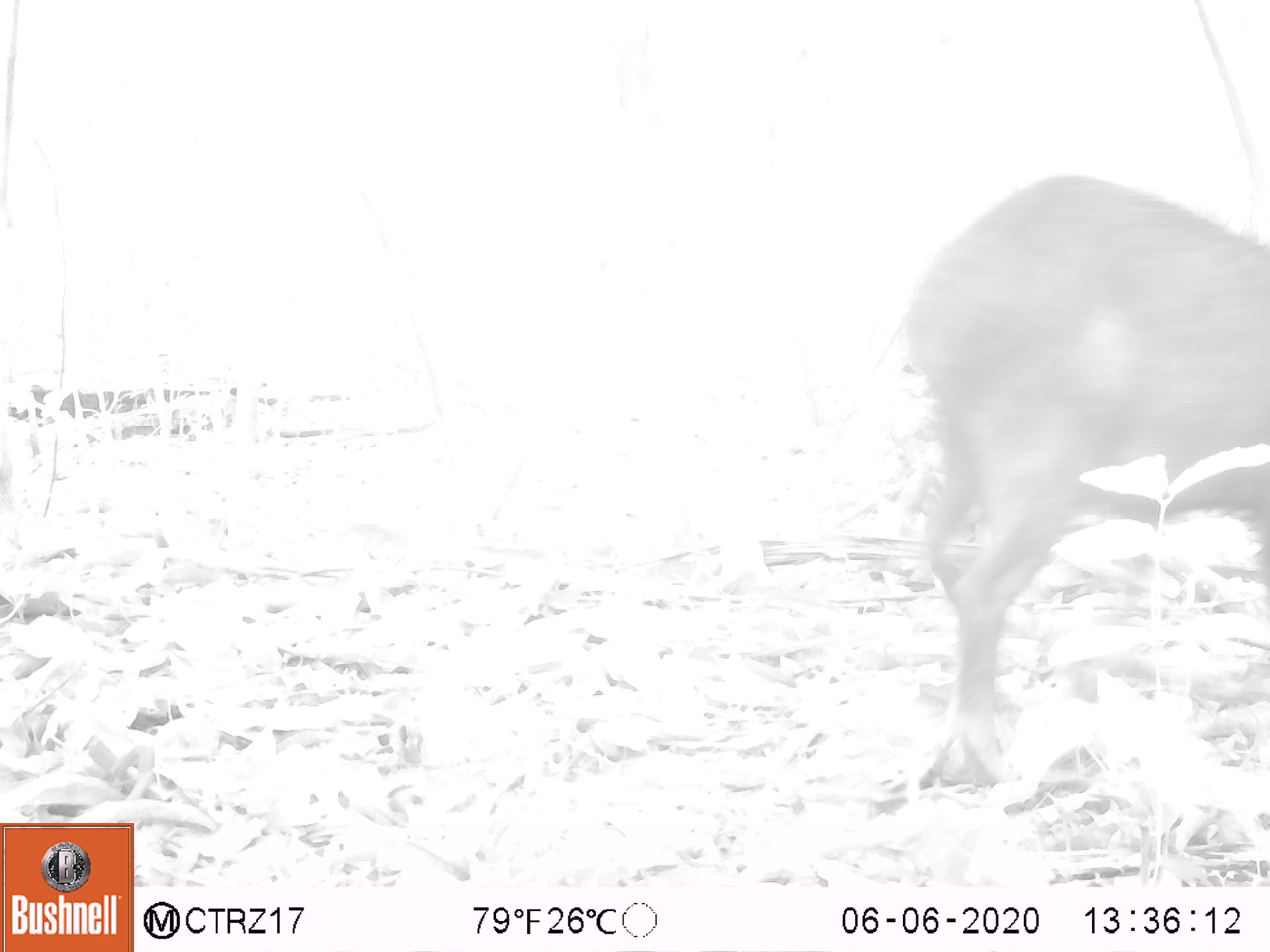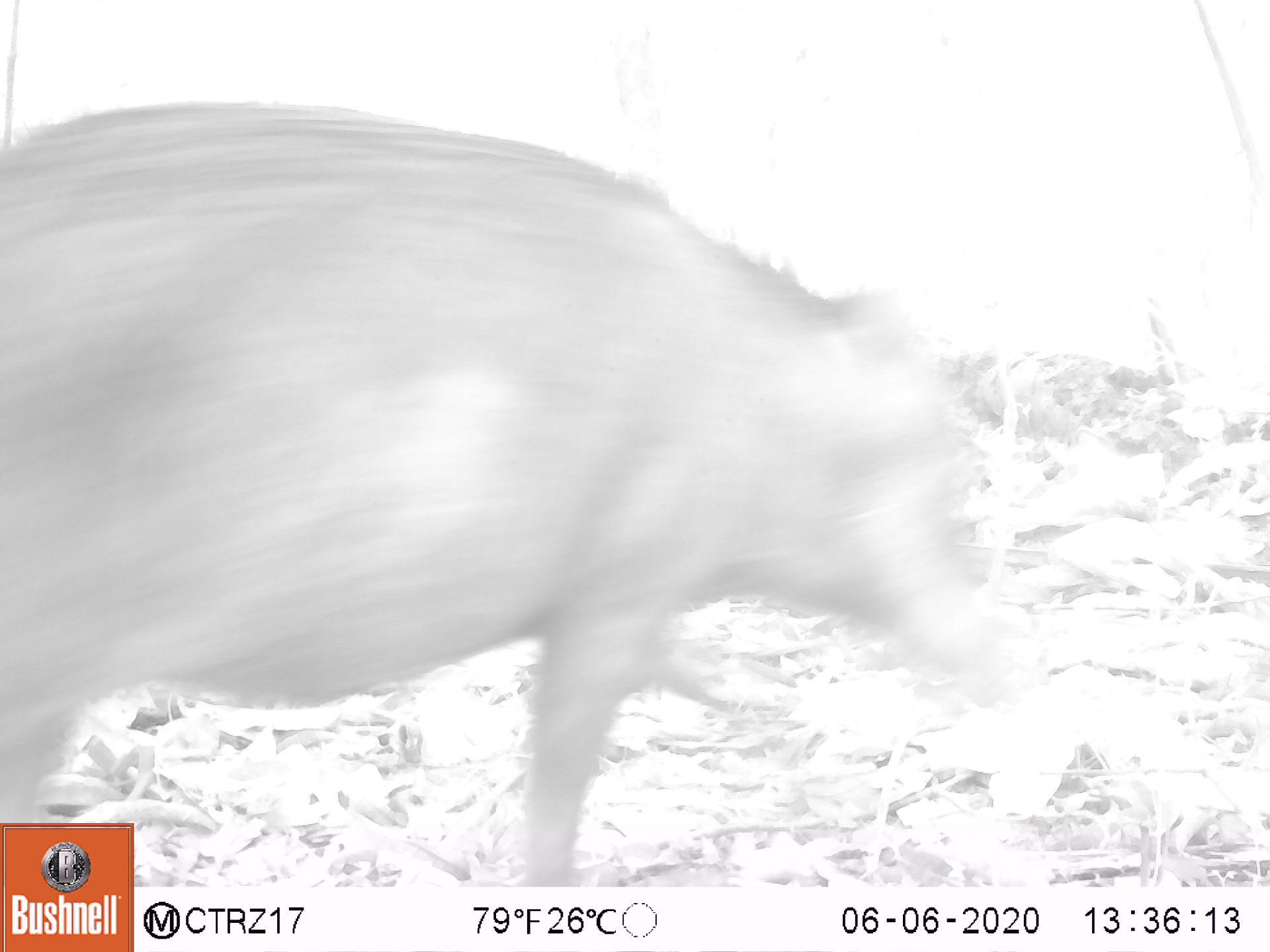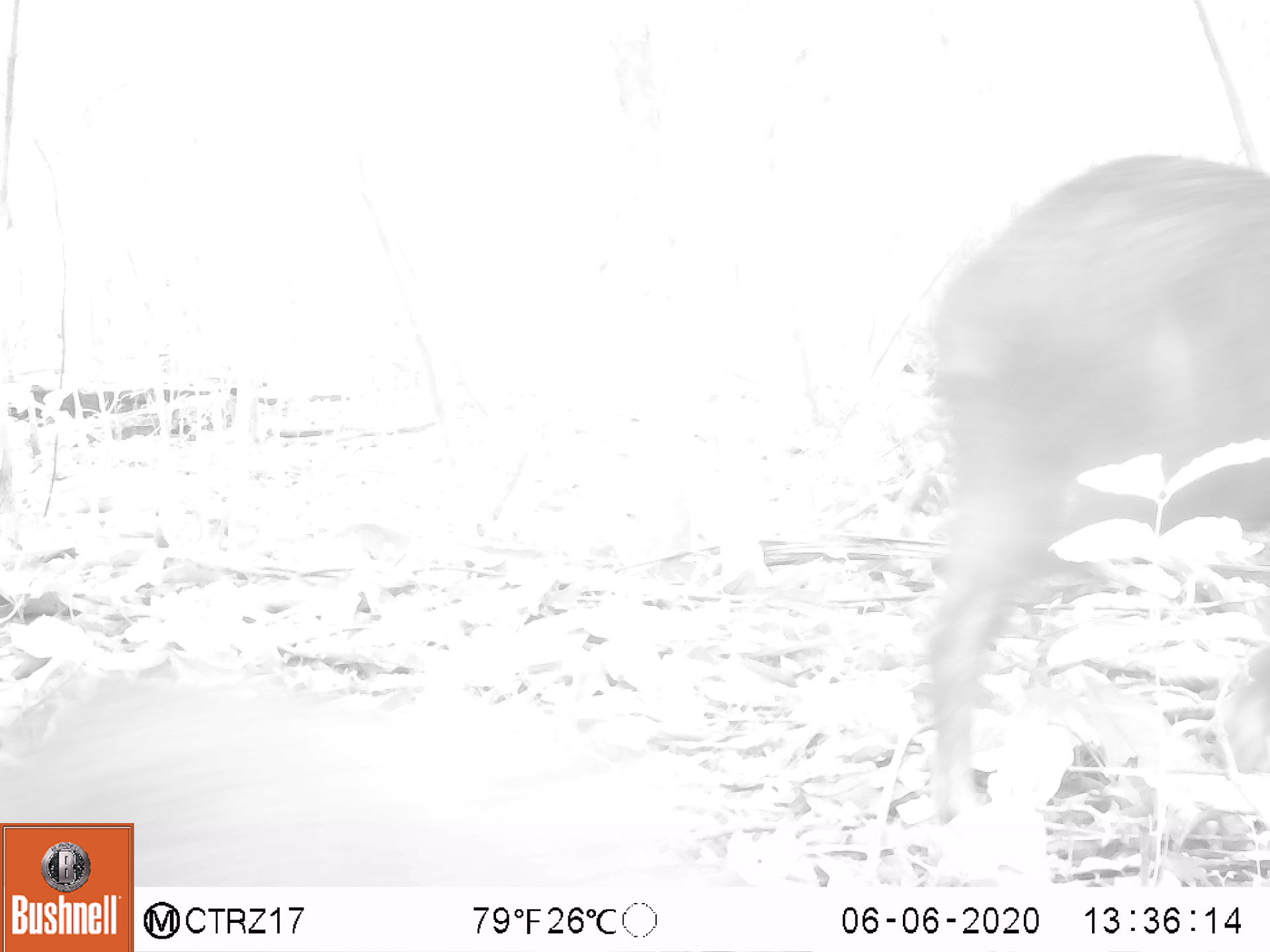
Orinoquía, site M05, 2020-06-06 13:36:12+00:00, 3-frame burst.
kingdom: Animalia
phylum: Chordata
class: Mammalia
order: Artiodactyla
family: Tayassuidae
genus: Tayassu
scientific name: Tayassu pecari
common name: white-lipped peccary